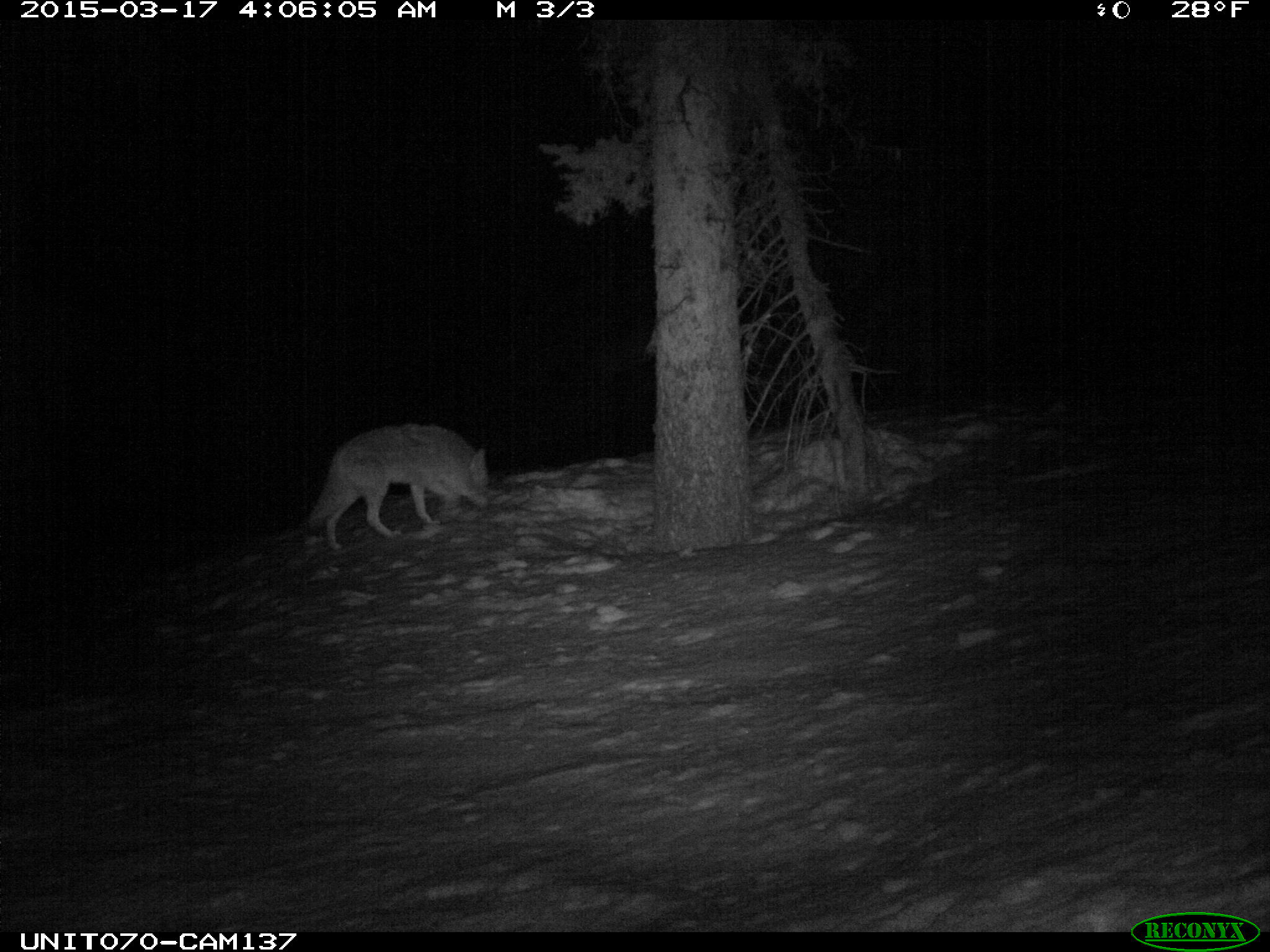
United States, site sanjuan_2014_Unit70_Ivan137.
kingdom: Animalia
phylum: Chordata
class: Mammalia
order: Carnivora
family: Canidae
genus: Canis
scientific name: Canis latrans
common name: coyote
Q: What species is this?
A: Canis latrans (coyote).